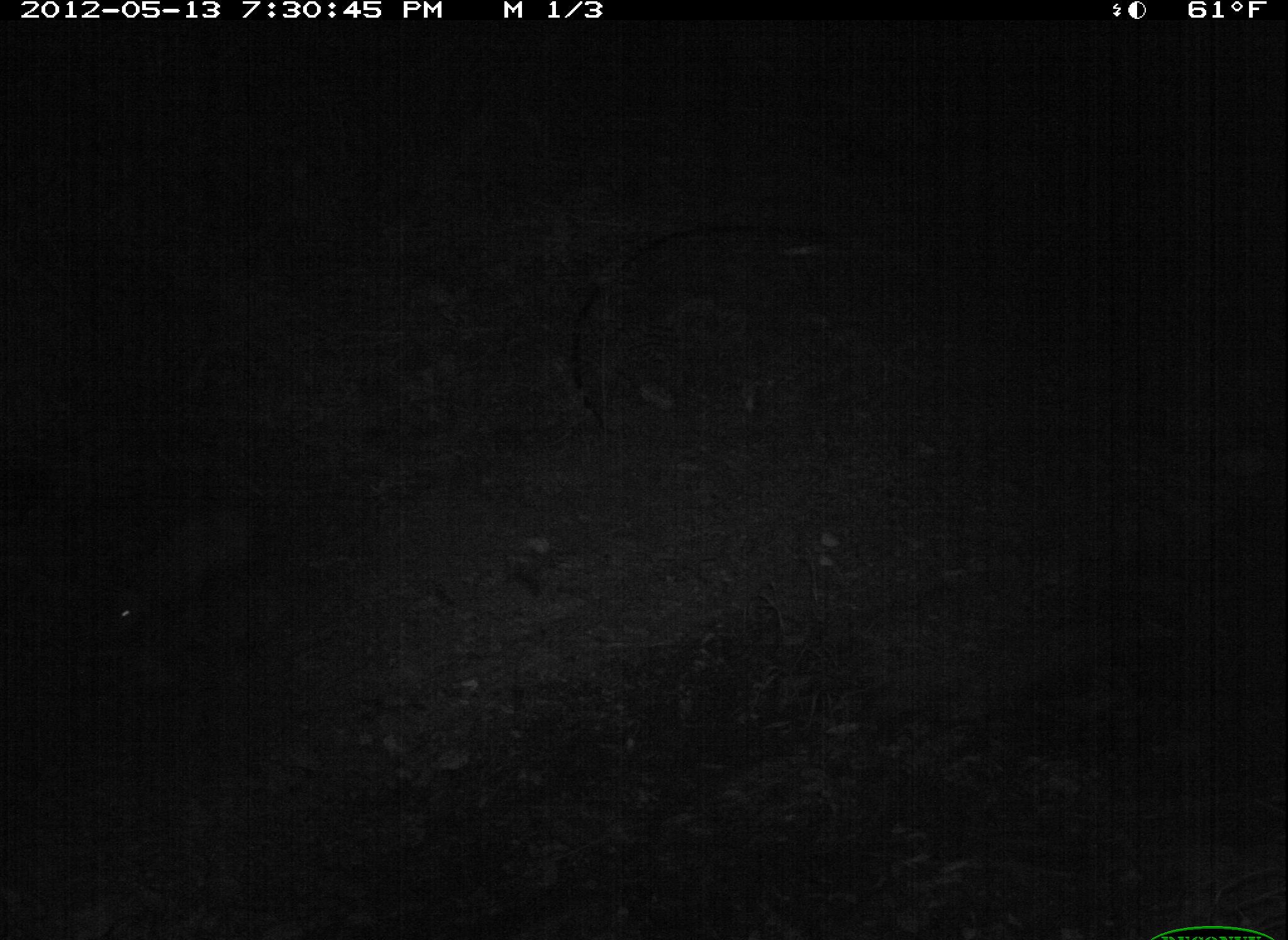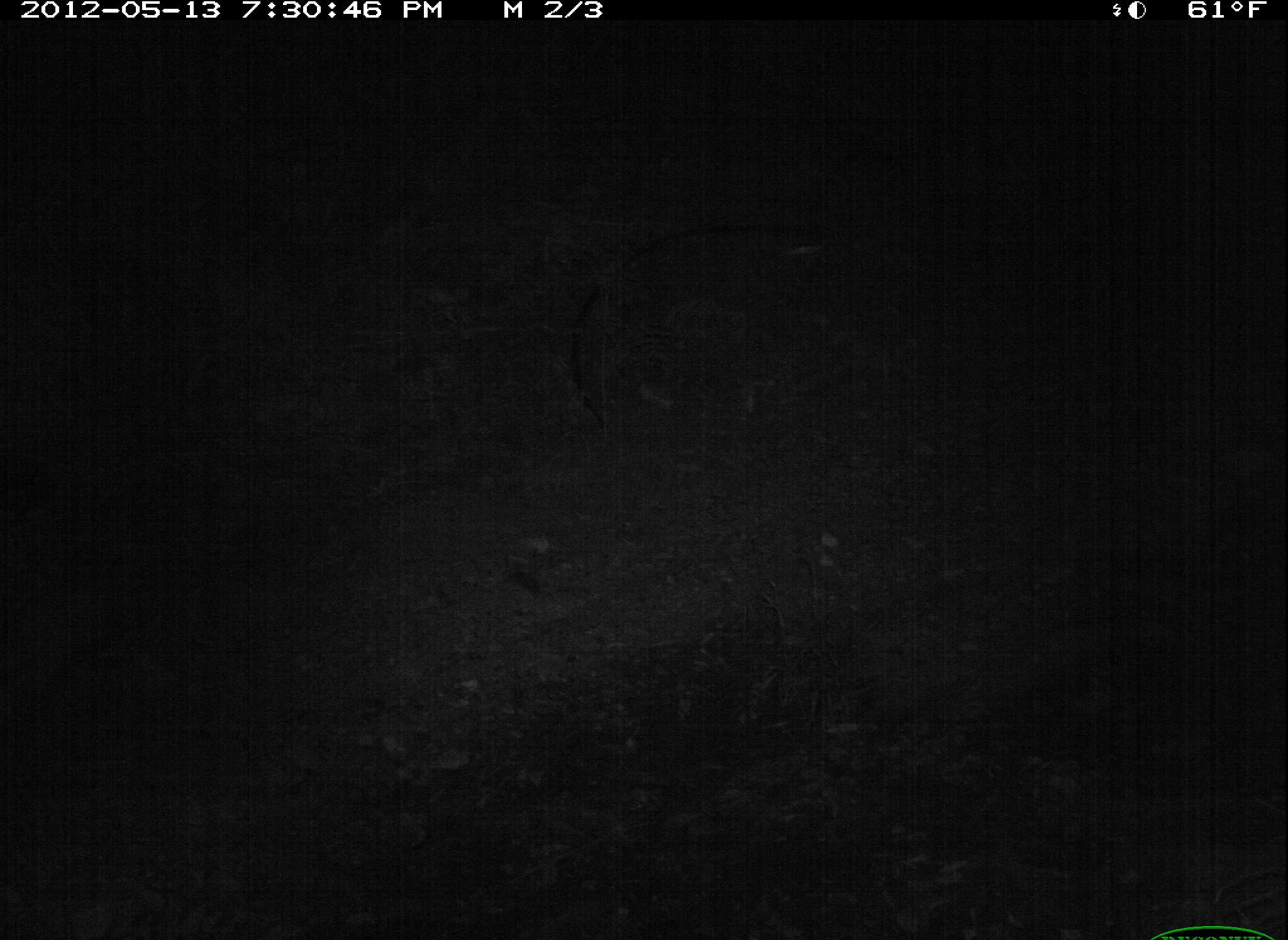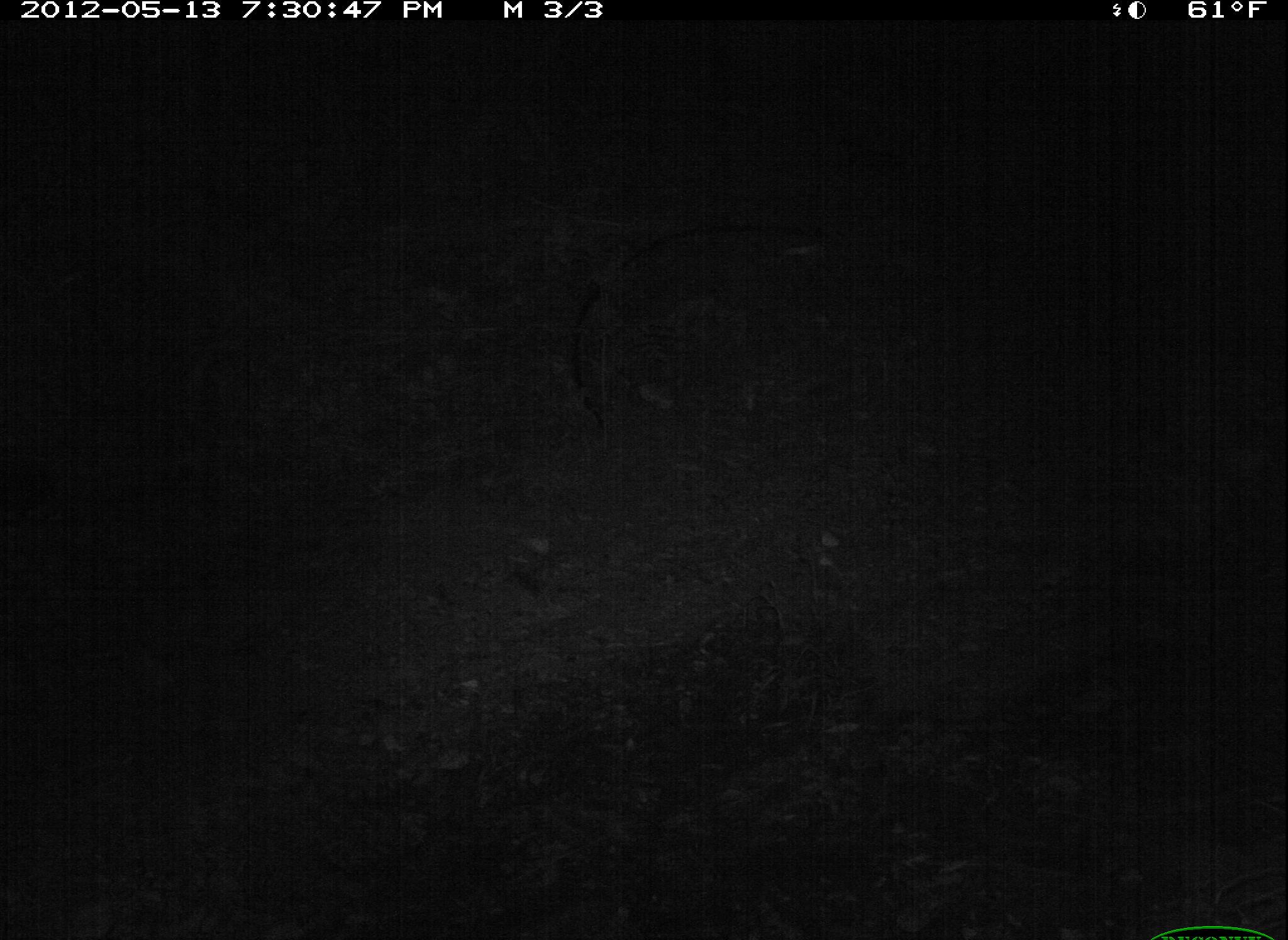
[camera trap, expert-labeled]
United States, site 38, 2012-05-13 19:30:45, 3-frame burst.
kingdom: Animalia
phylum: Chordata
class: Mammalia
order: Didelphimorphia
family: Didelphidae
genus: Didelphis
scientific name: Didelphis virginiana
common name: virginia opossum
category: opossum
Opossum (virginia opossum) (Didelphis virginiana).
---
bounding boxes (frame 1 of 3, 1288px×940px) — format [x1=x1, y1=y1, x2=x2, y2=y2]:
opossum: [x1=77, y1=477, x2=301, y2=654]